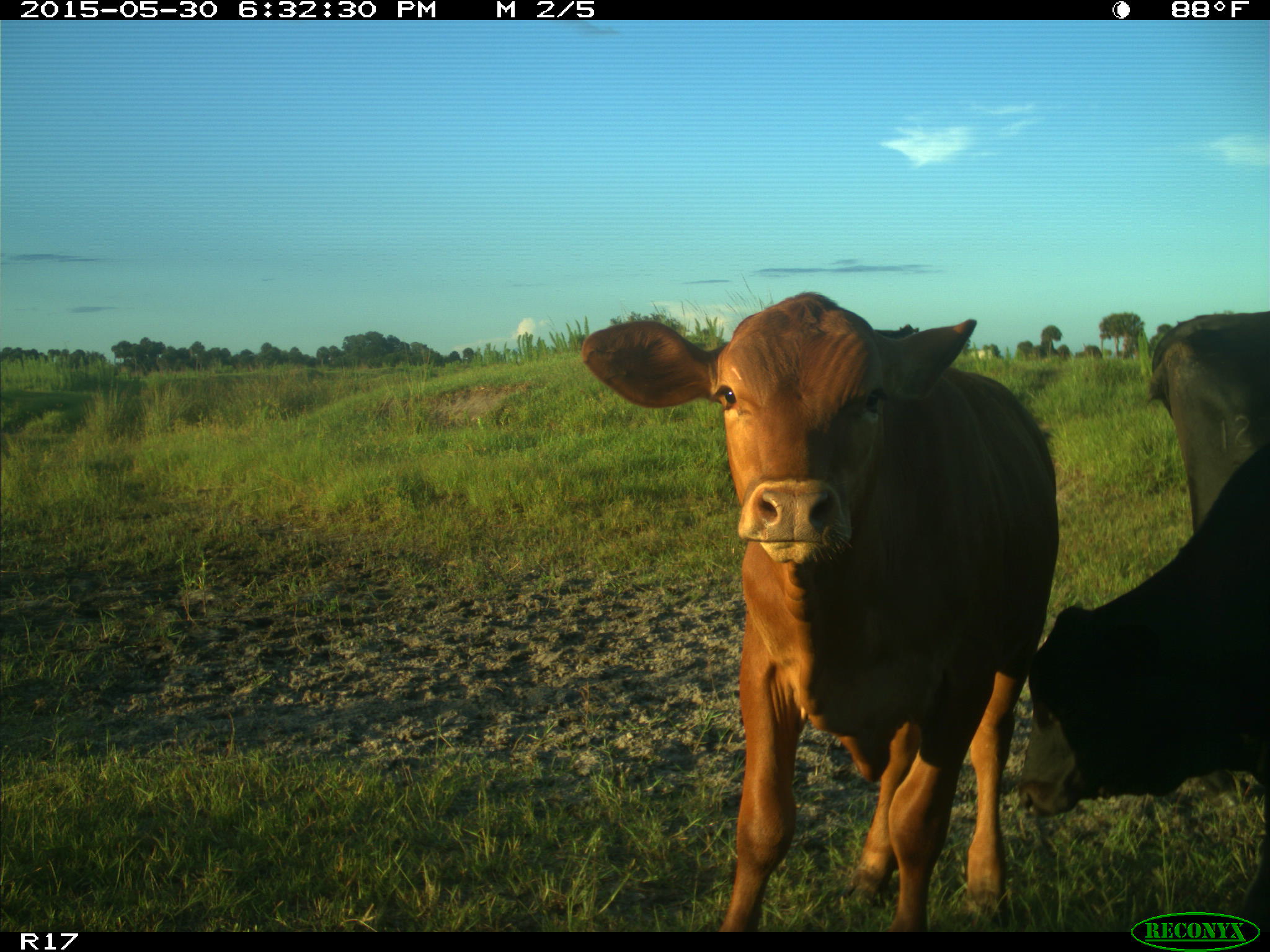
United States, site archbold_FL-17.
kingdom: Animalia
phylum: Chordata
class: Mammalia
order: Artiodactyla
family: Bovidae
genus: Bos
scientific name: Bos taurus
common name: domestic cow